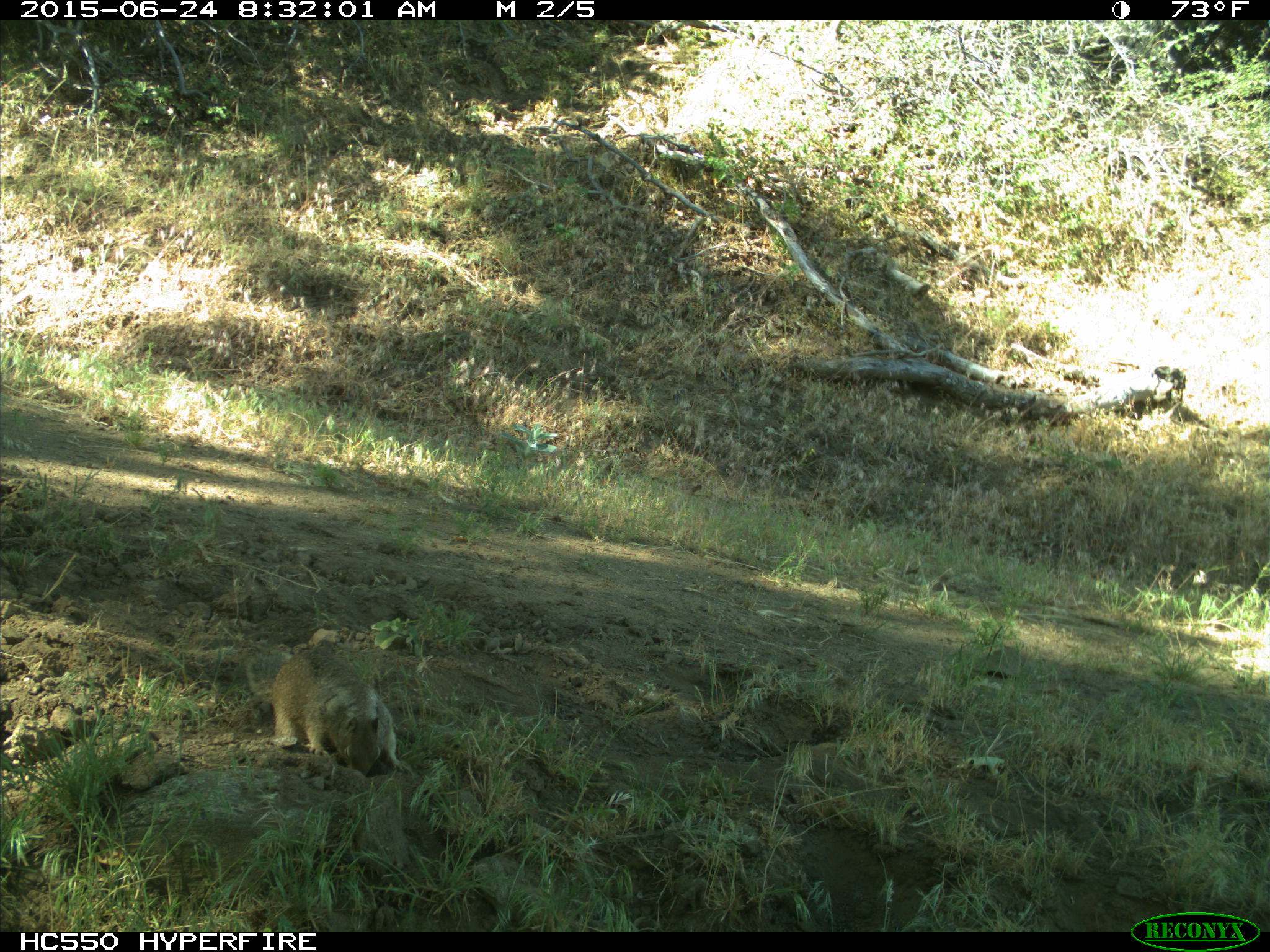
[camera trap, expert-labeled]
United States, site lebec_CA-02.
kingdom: Animalia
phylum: Chordata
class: Mammalia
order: Rodentia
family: Sciuridae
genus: Otospermophilus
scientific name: Otospermophilus beecheyi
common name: california ground squirrel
Otospermophilus beecheyi (california ground squirrel).